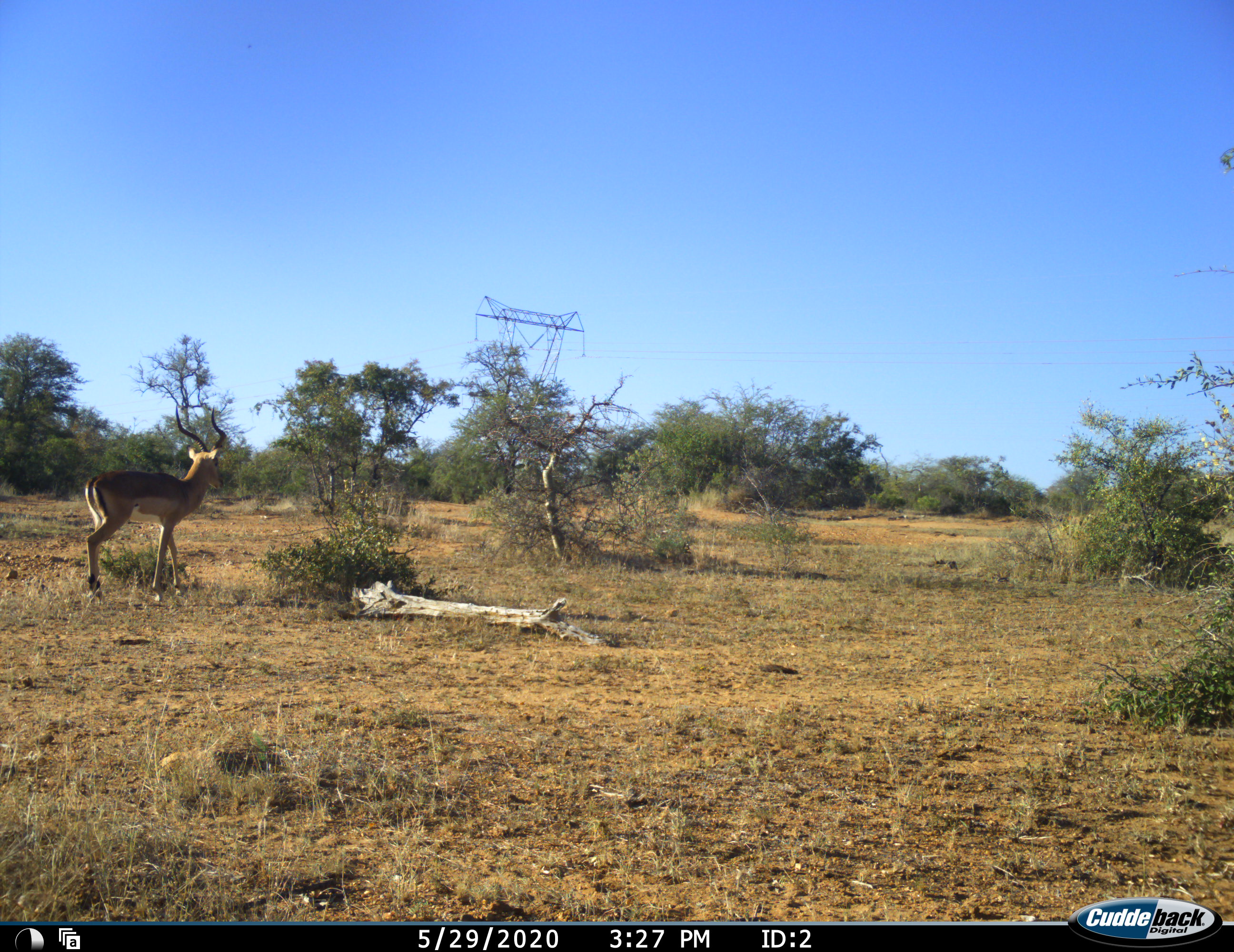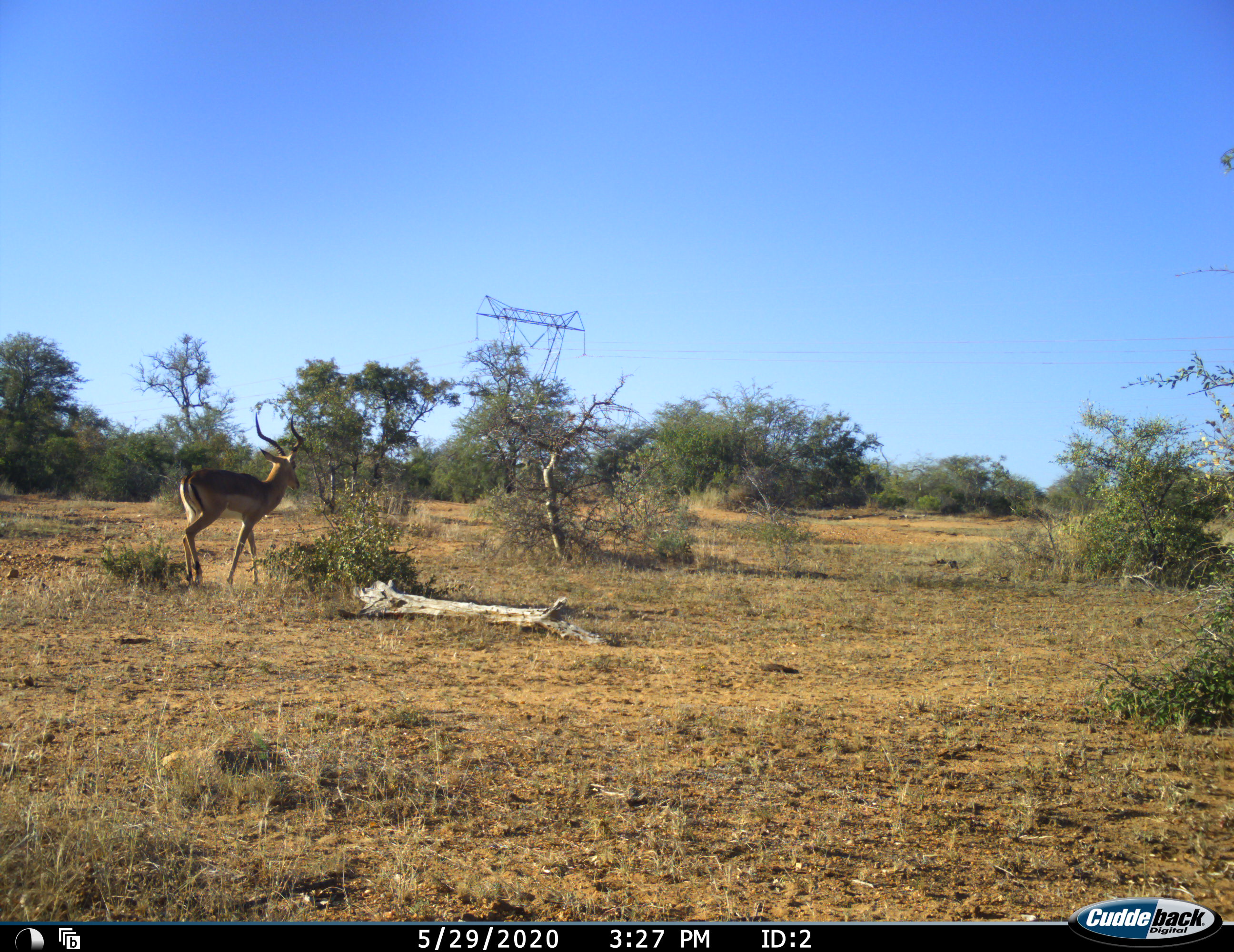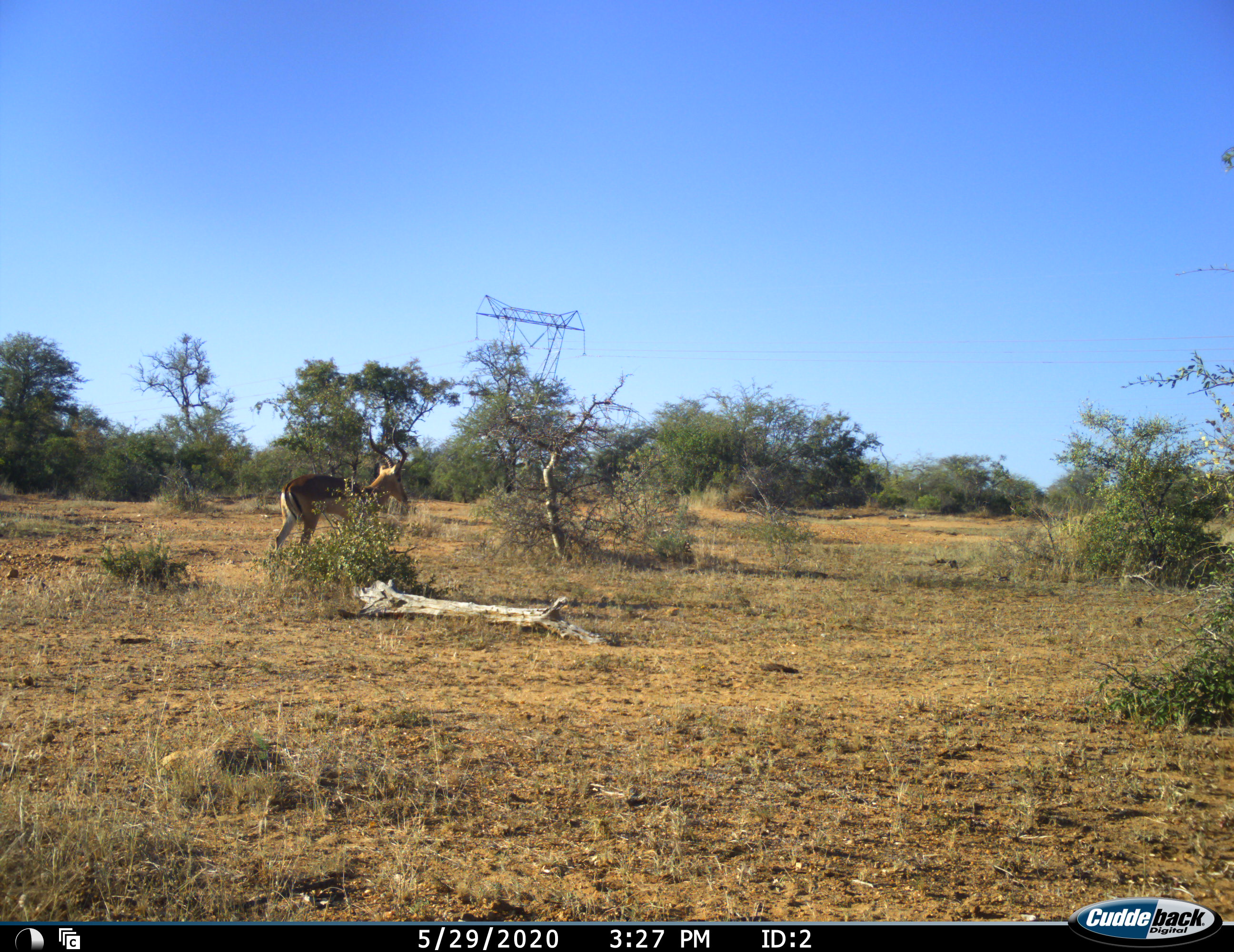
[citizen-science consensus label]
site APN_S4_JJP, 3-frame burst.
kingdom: Animalia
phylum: Chordata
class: Mammalia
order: Artiodactyla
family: Bovidae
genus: Aepyceros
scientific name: Aepyceros melampus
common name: impala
Impala (Aepyceros melampus), count 1. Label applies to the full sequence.